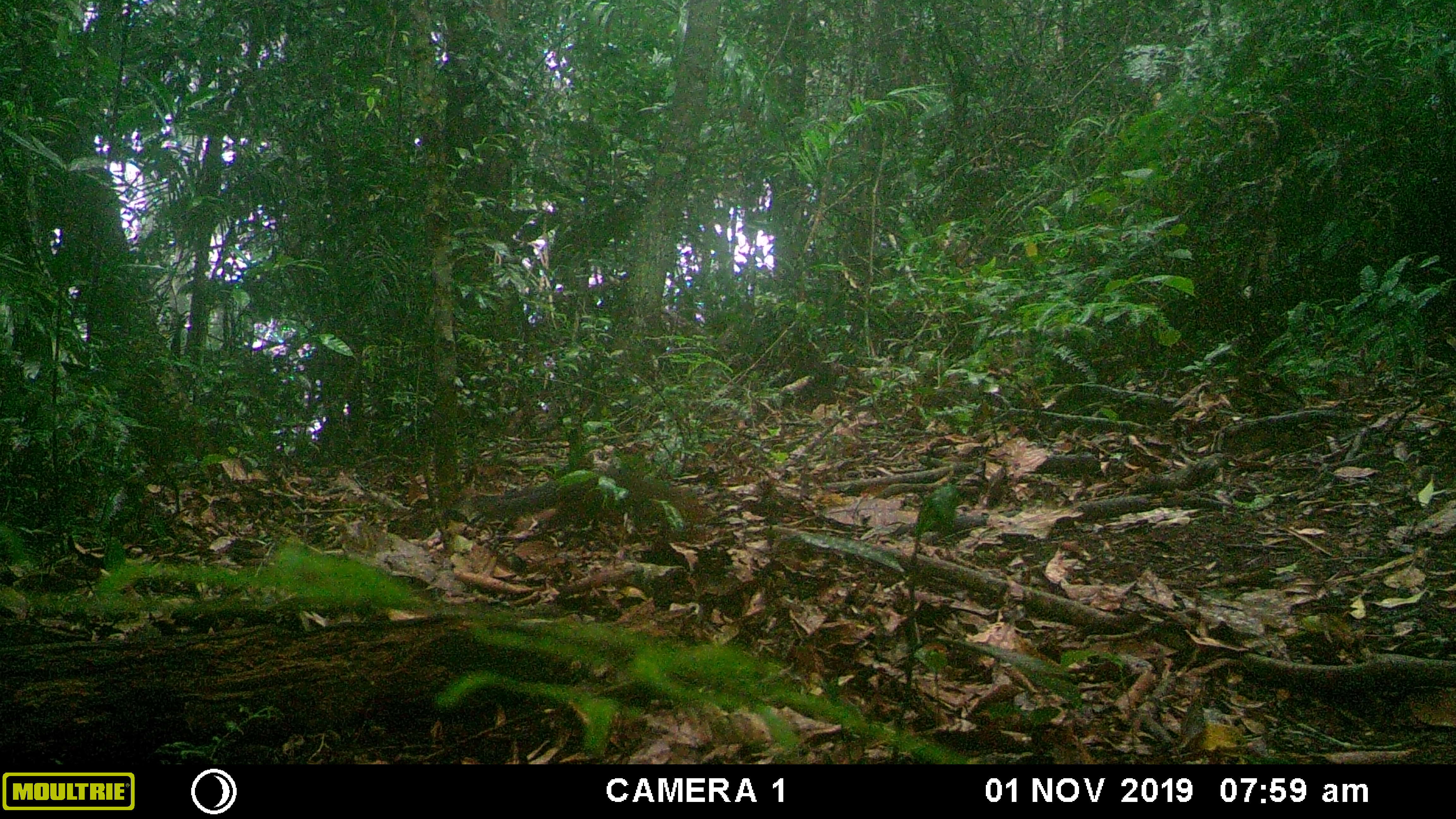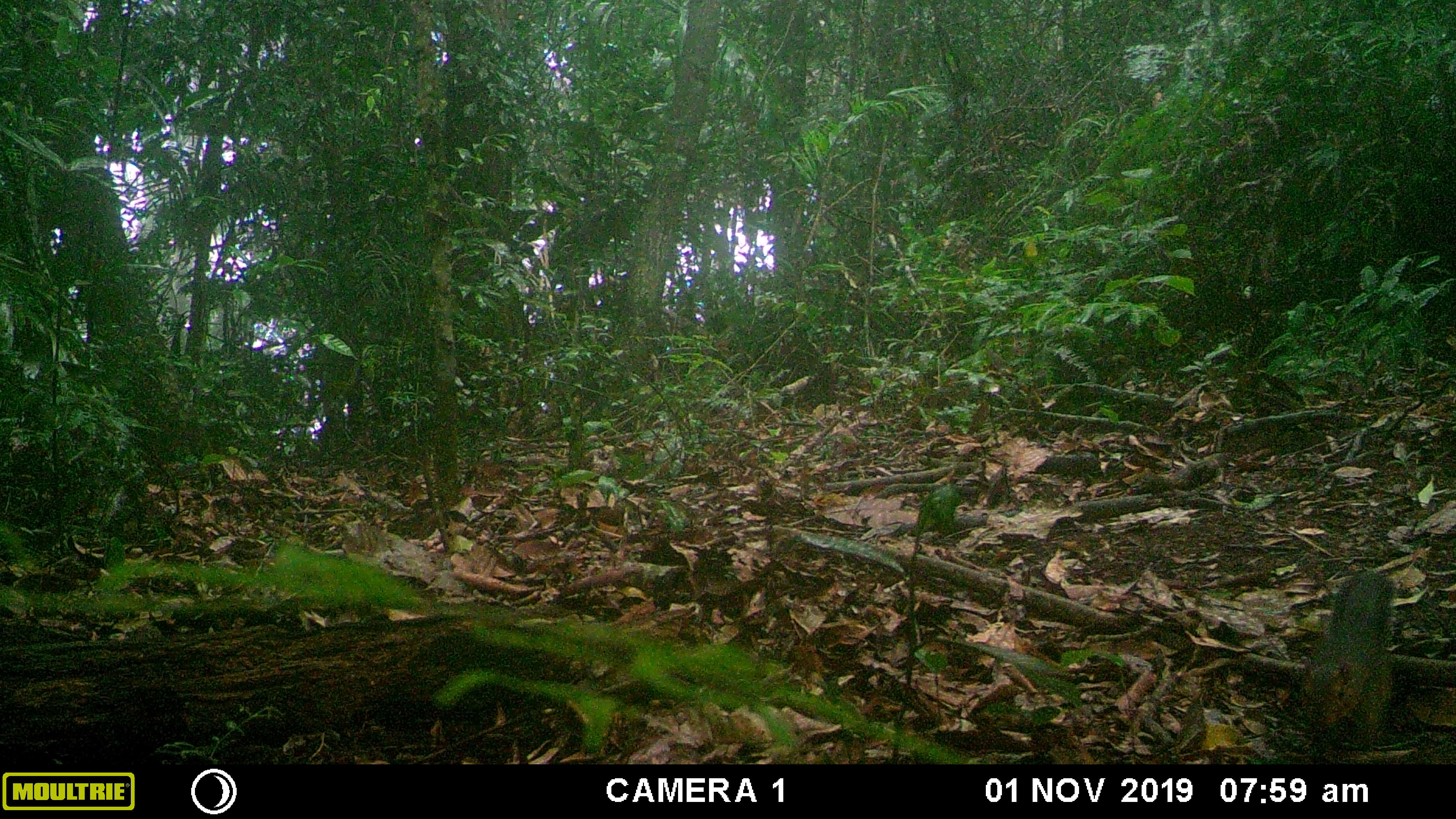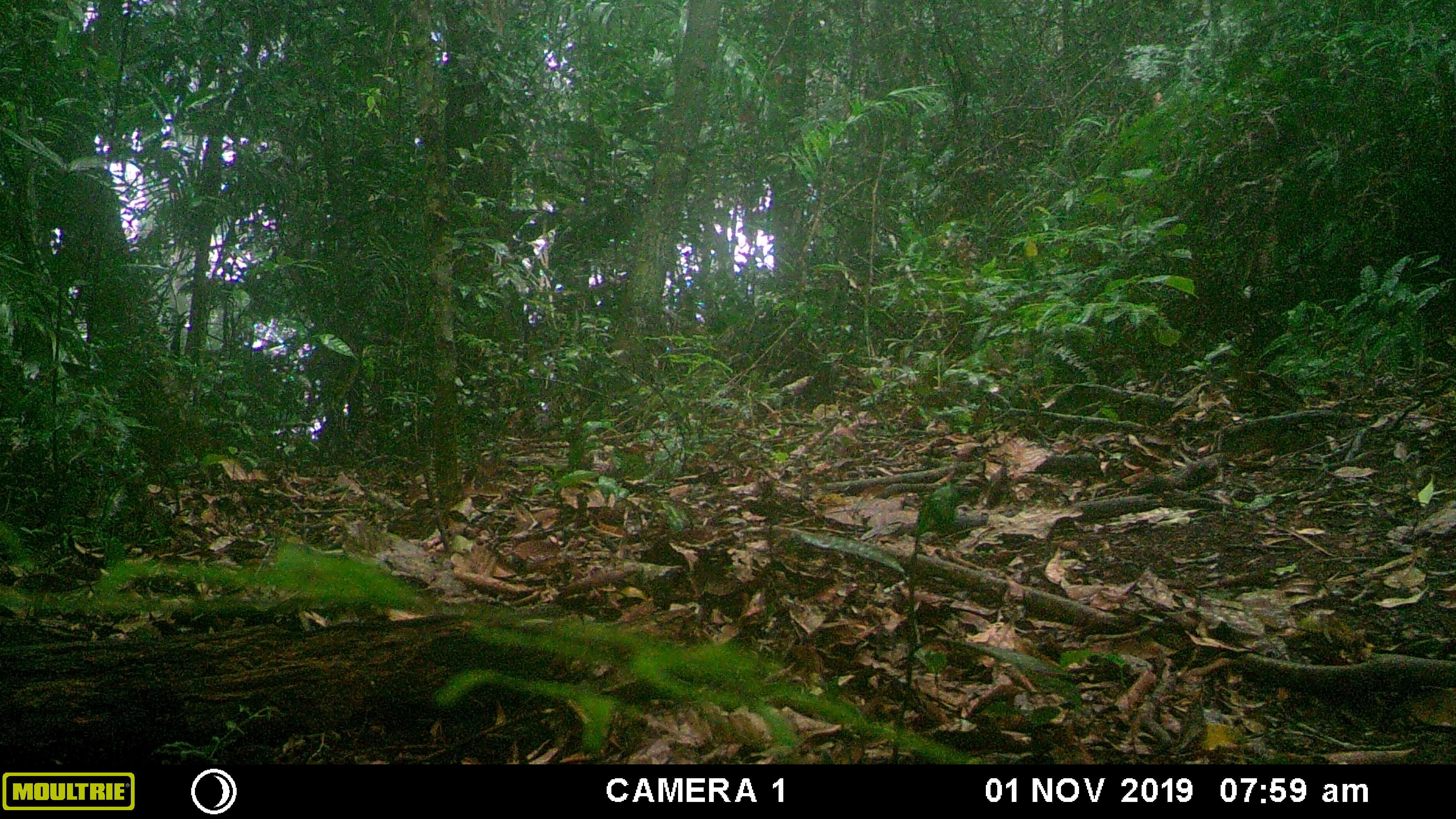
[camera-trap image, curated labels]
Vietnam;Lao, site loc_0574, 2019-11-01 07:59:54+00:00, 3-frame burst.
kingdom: Animalia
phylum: Chordata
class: Mammalia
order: Rodentia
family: Sciuridae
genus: Dremomys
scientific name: Dremomys rufigenis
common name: red-cheeked squirrel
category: red cheeked squirrel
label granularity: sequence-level